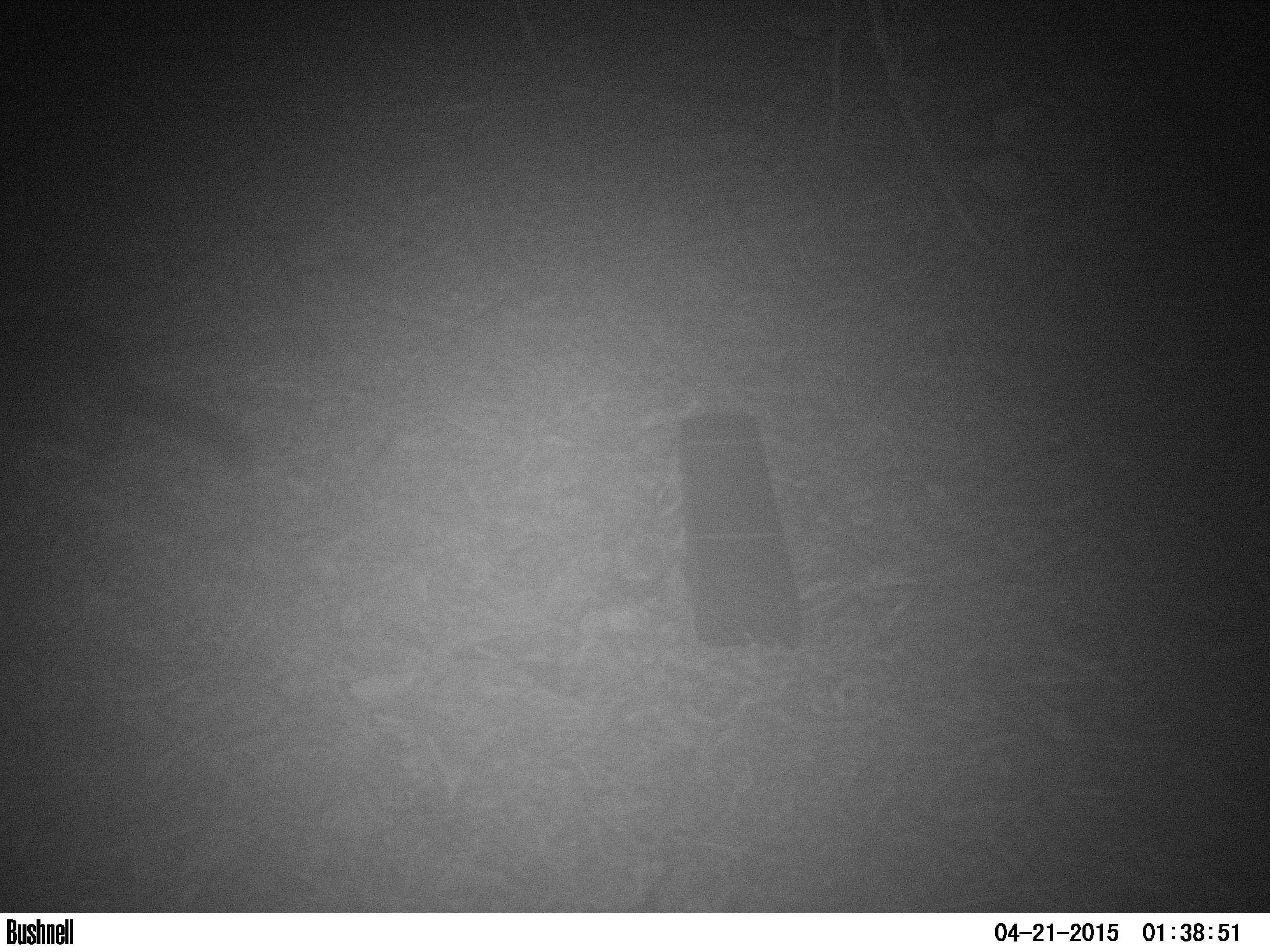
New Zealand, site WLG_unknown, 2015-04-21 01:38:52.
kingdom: Animalia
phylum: Chordata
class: Mammalia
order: Diprotodontia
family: Phalangeridae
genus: Trichosurus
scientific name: Trichosurus vulpecula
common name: common brushtail possum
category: possum